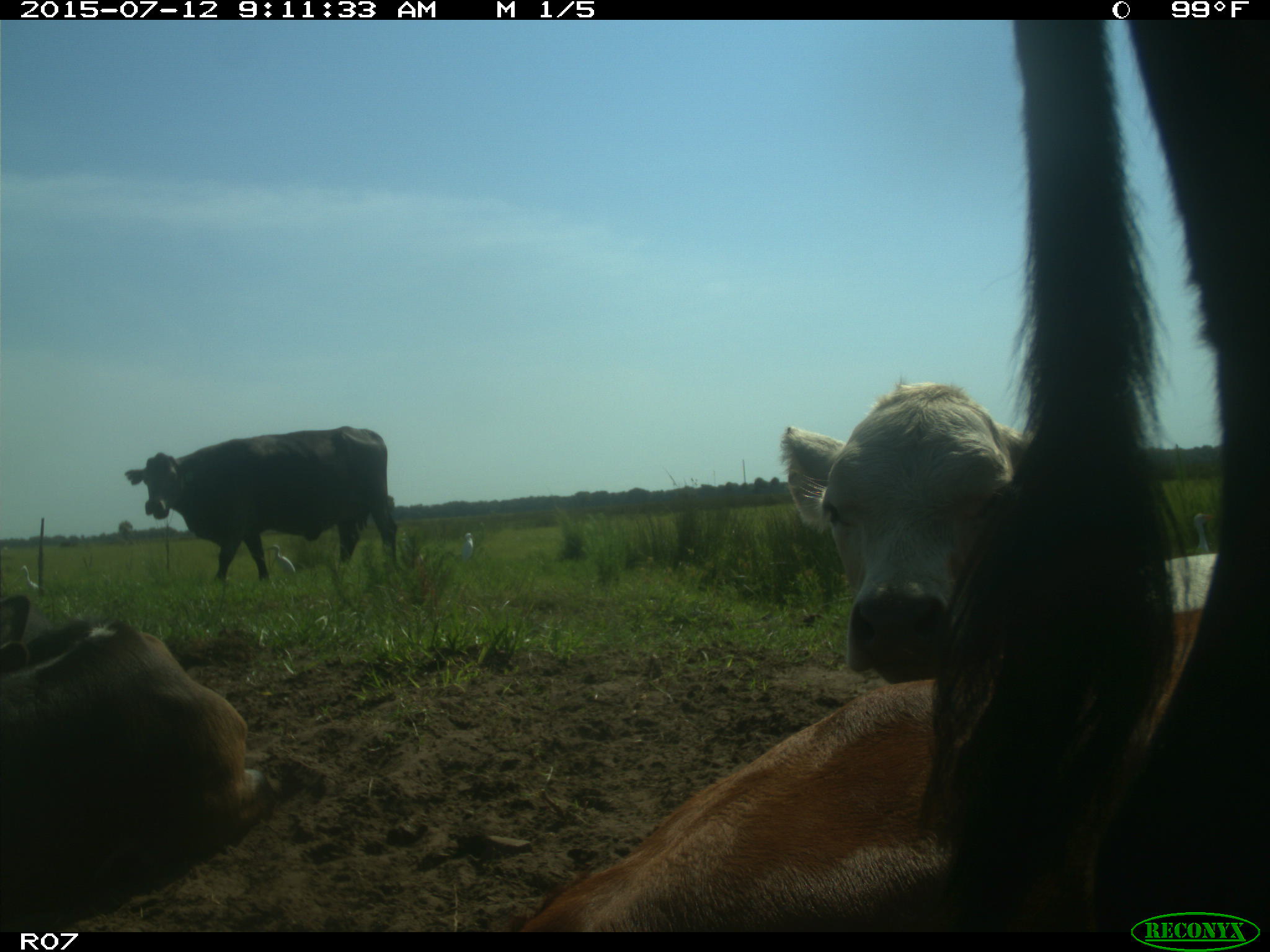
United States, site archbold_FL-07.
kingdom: Animalia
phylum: Chordata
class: Mammalia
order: Artiodactyla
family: Bovidae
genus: Bos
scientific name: Bos taurus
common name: domestic cow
Bos taurus (domestic cow).